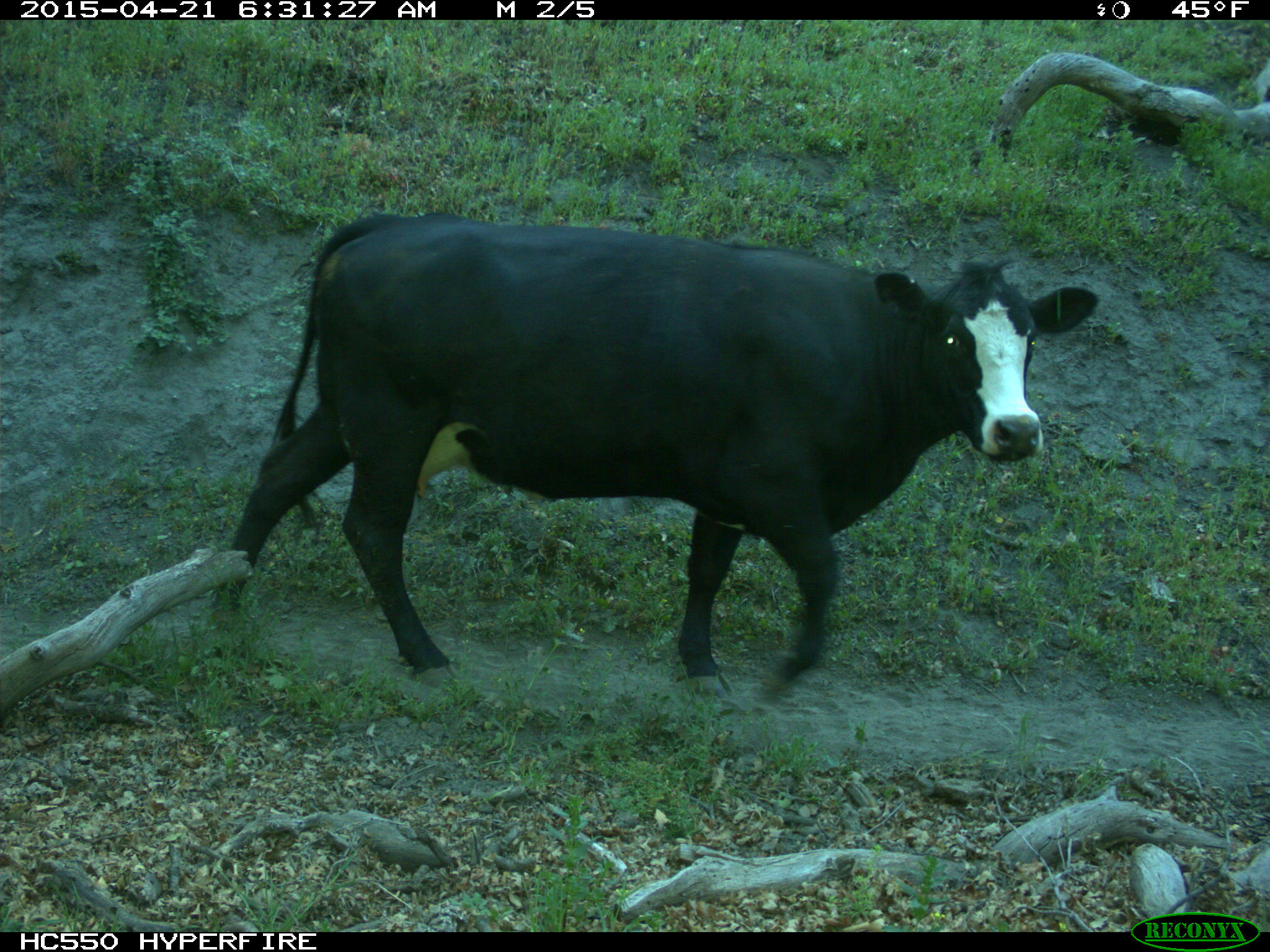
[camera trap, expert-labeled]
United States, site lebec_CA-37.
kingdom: Animalia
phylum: Chordata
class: Mammalia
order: Artiodactyla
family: Bovidae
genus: Bos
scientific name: Bos taurus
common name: domestic cow